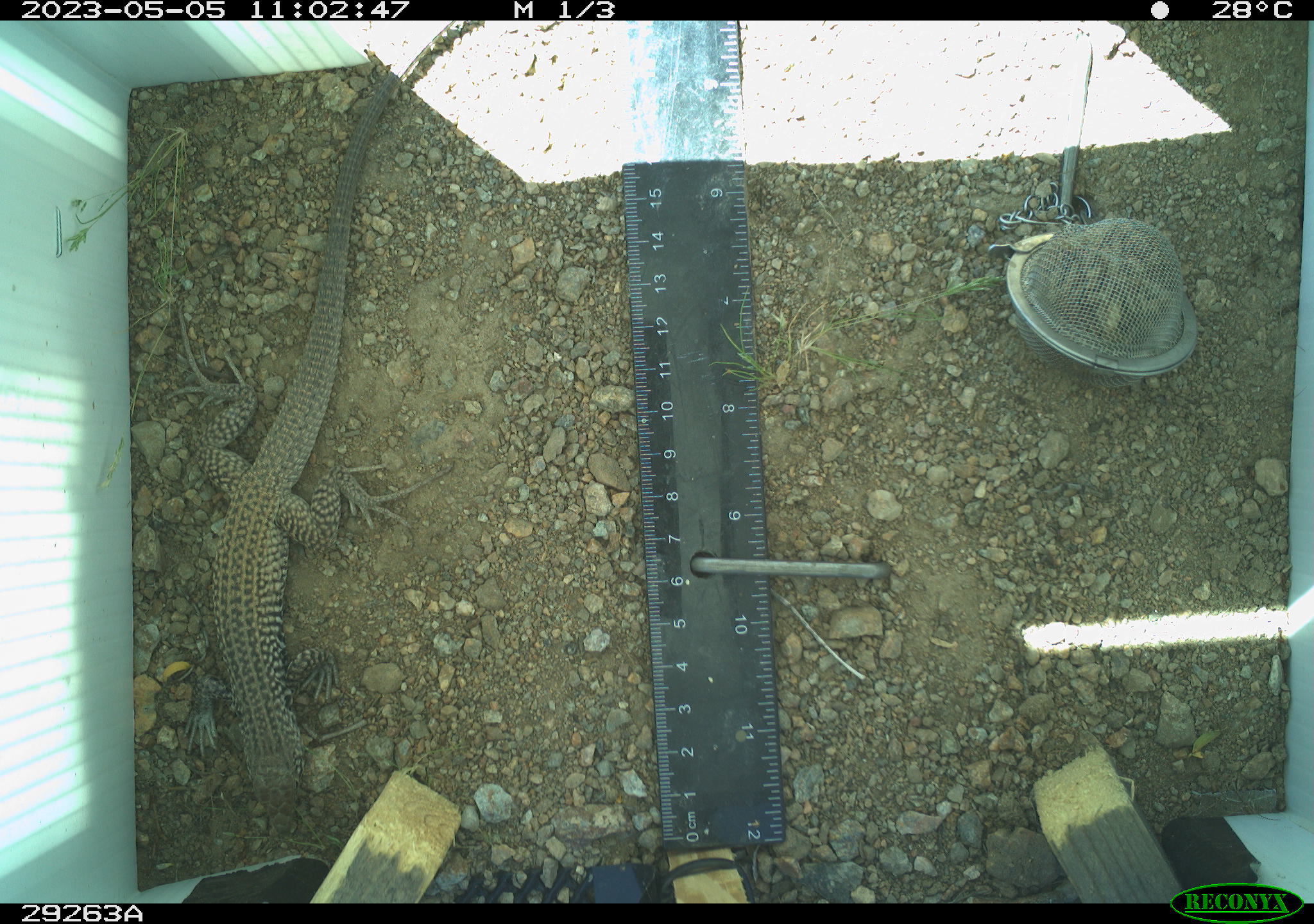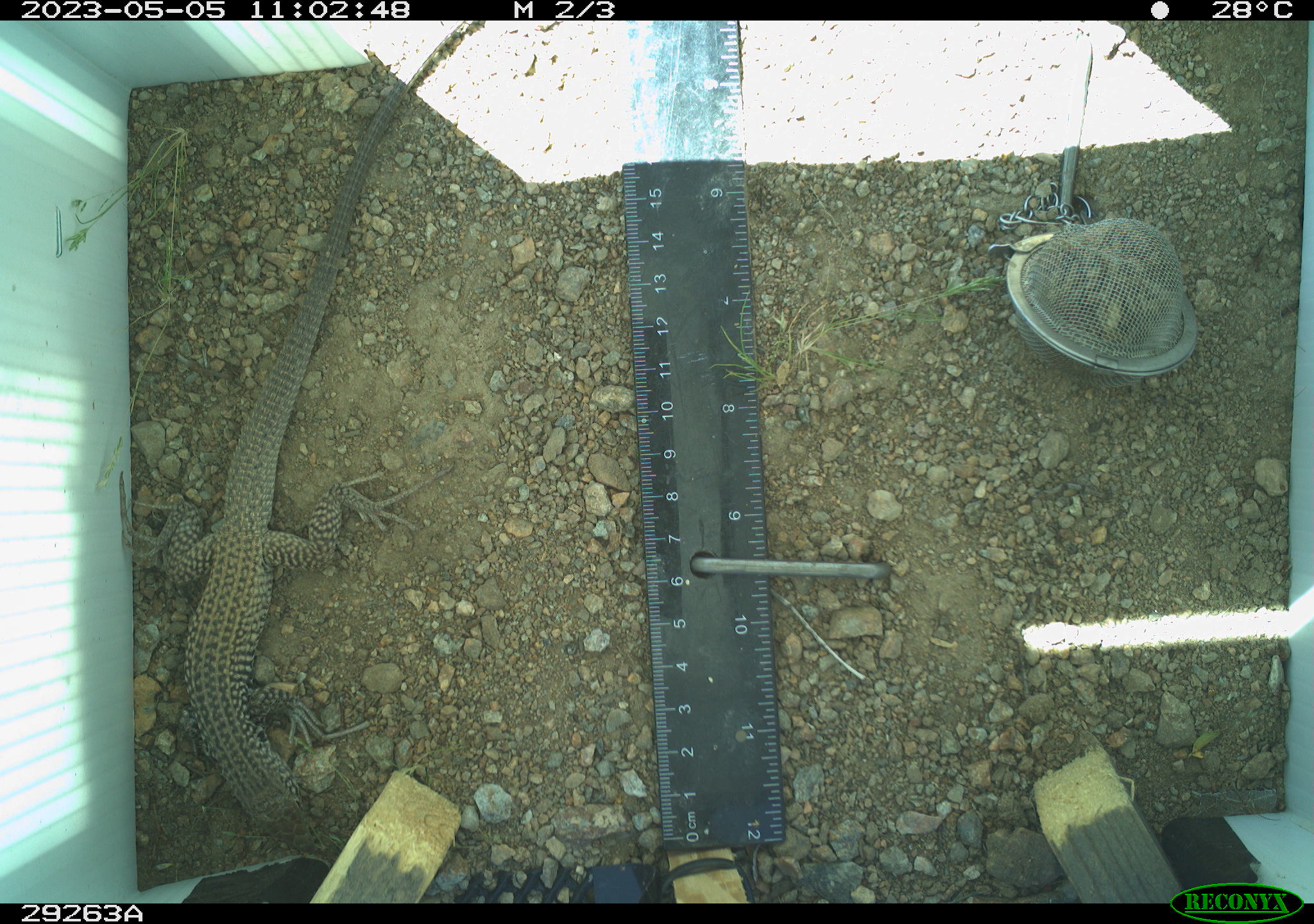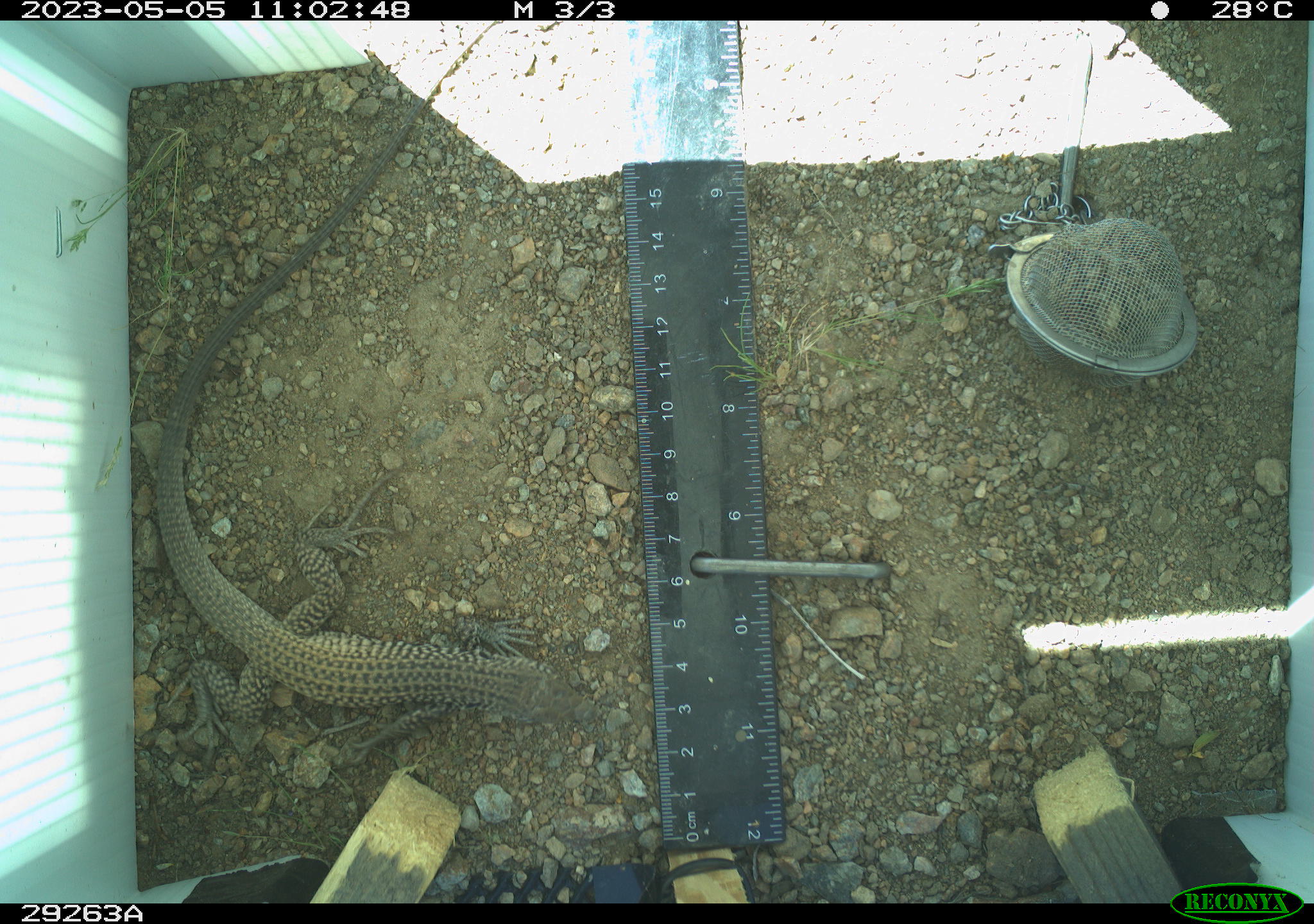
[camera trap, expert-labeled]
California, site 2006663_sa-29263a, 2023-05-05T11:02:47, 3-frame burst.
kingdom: Animalia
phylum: Chordata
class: Reptilia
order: Squamata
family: Teiidae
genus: Aspidoscelis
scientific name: Aspidoscelis tigris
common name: western whiptail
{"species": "western whiptail (Aspidoscelis tigris)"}